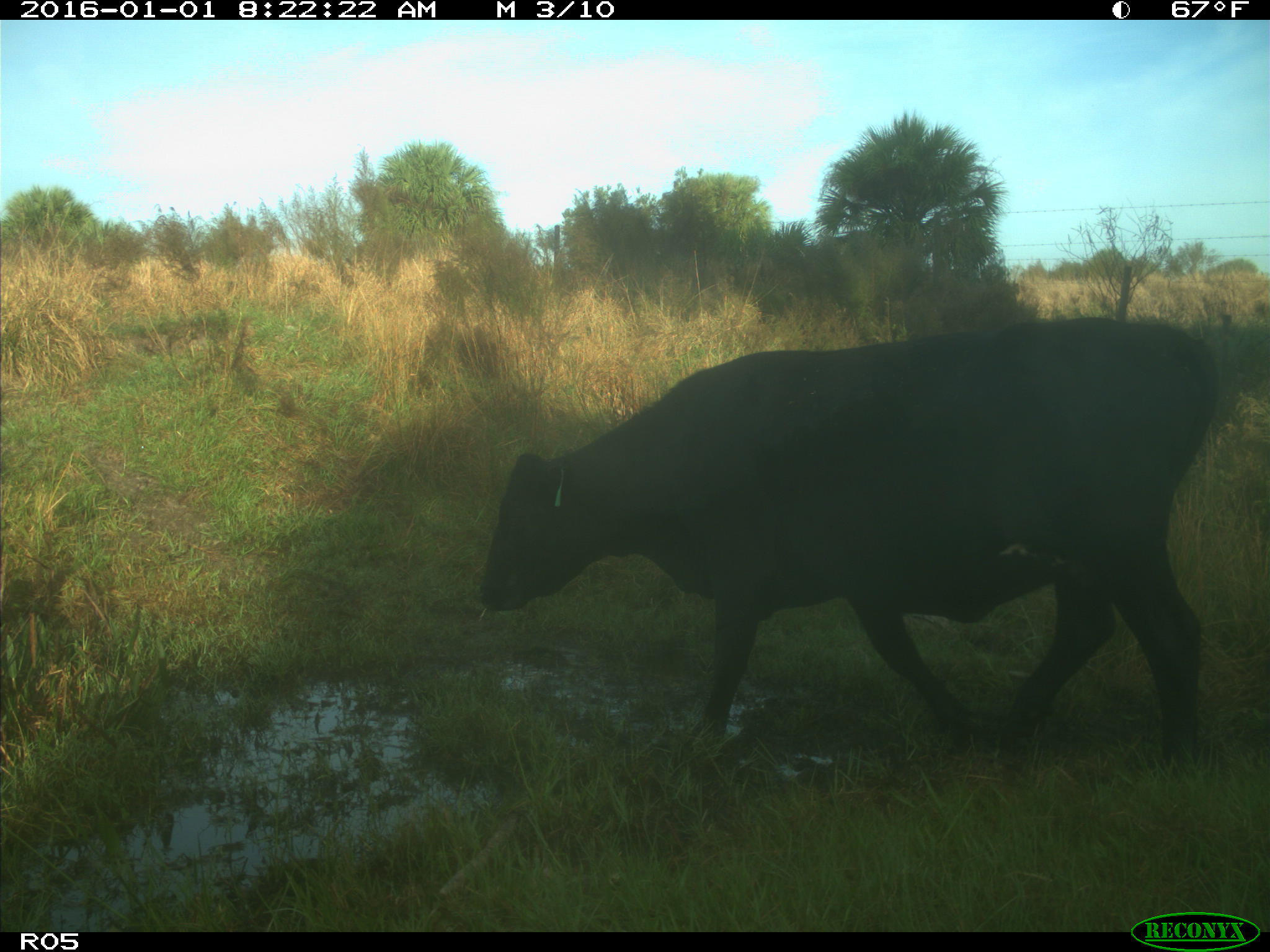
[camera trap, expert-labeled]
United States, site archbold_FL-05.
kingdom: Animalia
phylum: Chordata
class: Mammalia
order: Artiodactyla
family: Bovidae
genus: Bos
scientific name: Bos taurus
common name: domestic cow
Bos taurus (domestic cow).